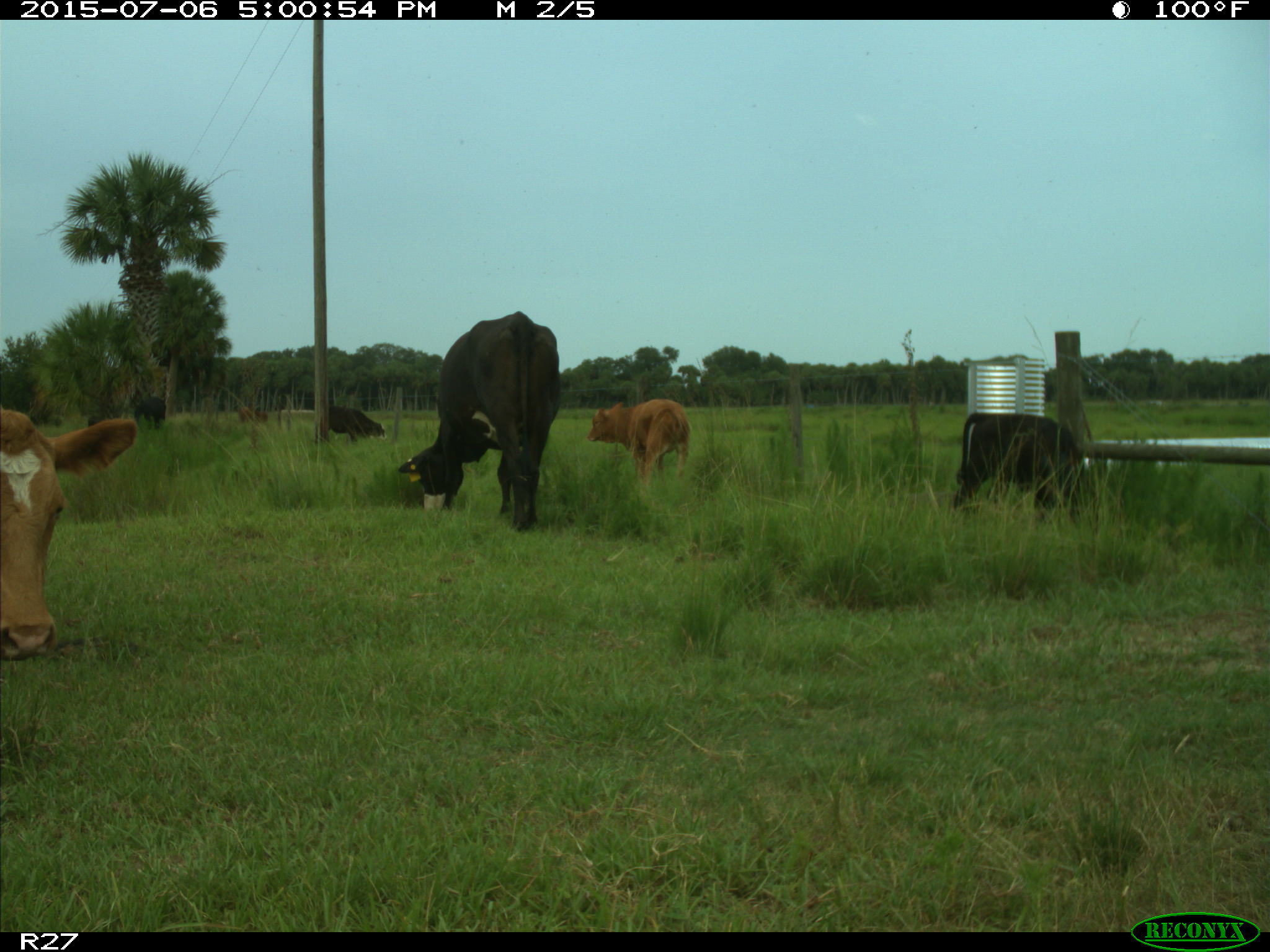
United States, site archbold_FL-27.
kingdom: Animalia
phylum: Chordata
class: Mammalia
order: Artiodactyla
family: Bovidae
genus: Bos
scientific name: Bos taurus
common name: domestic cow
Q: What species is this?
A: Bos taurus (domestic cow).